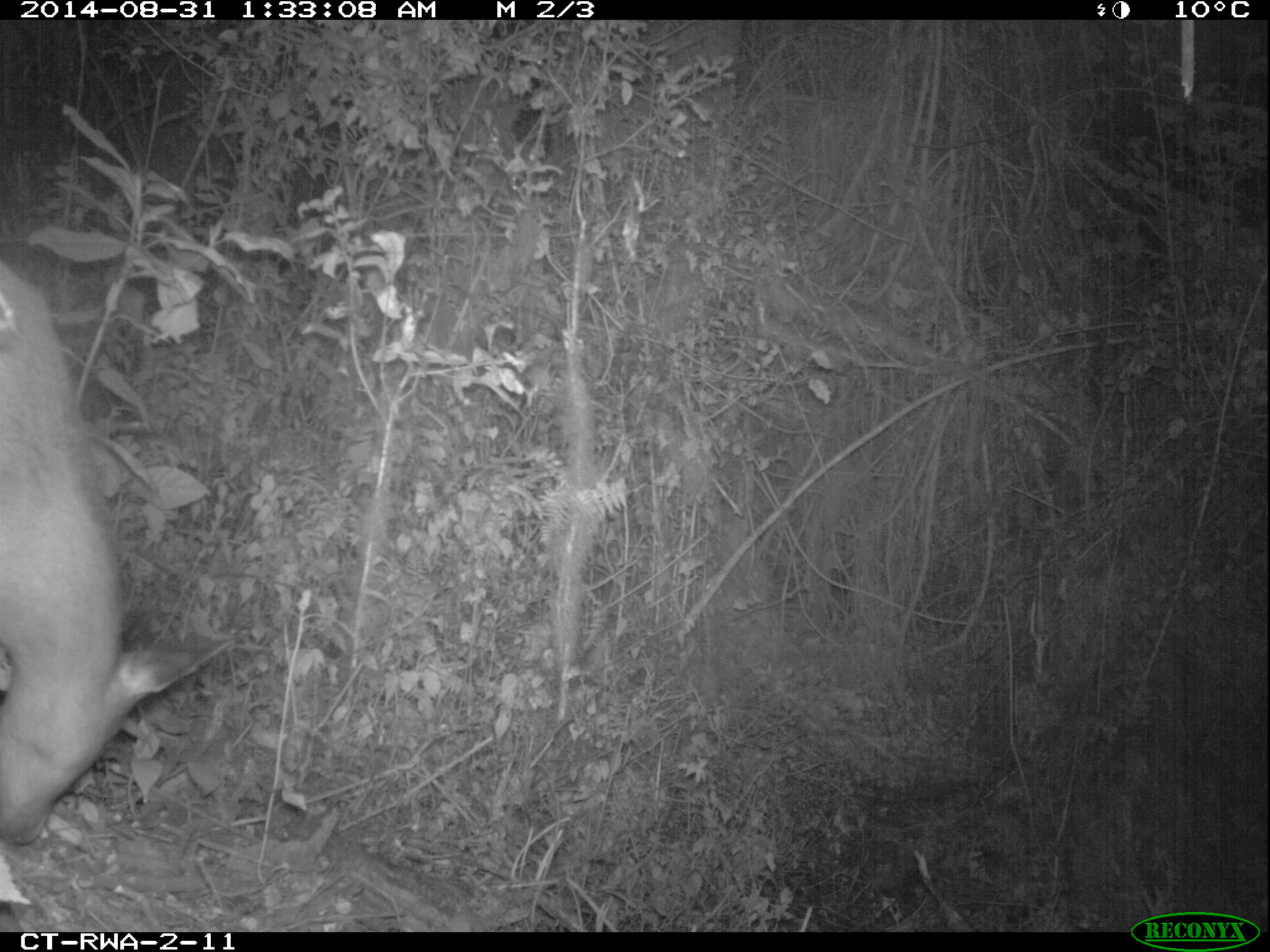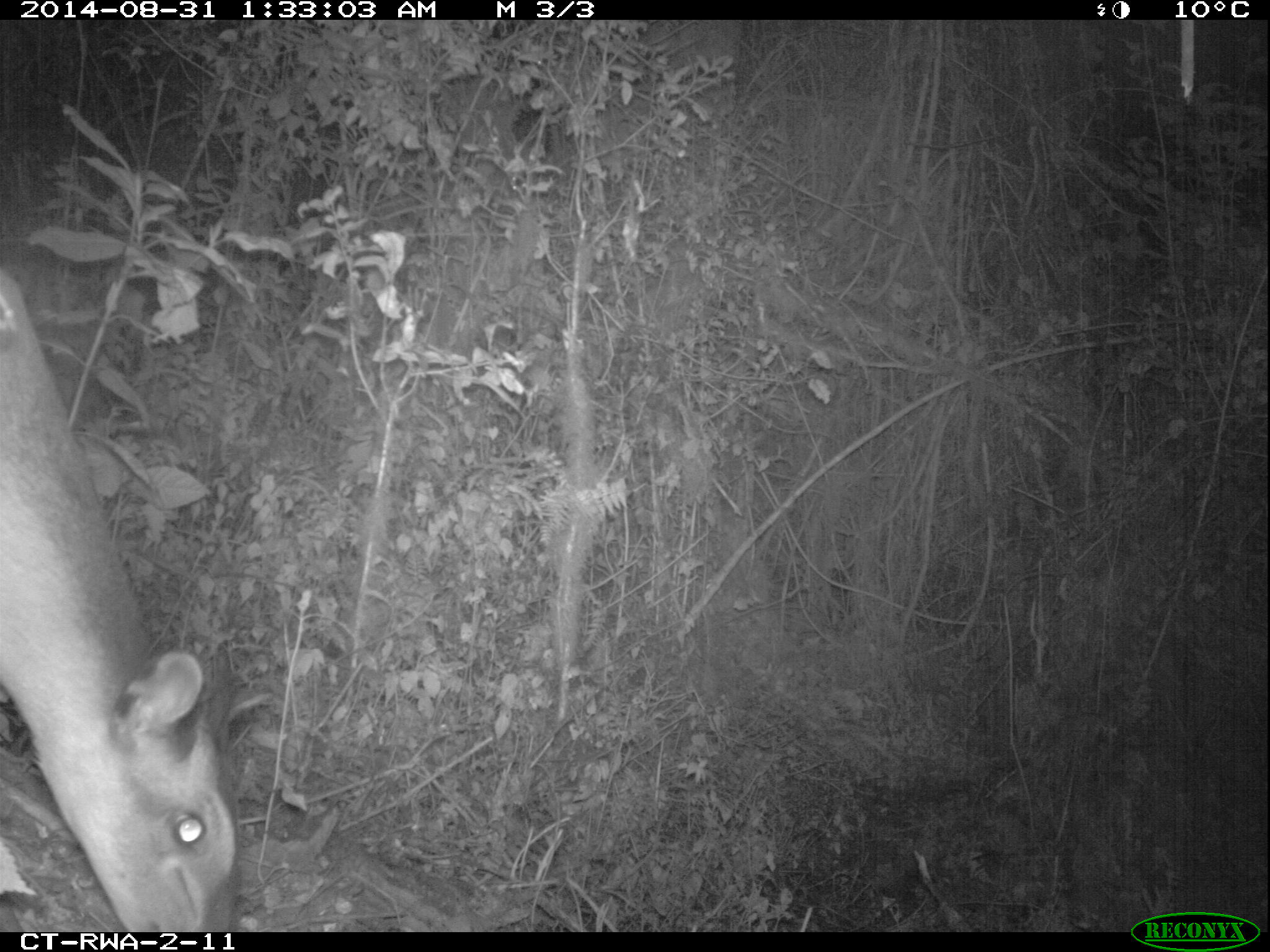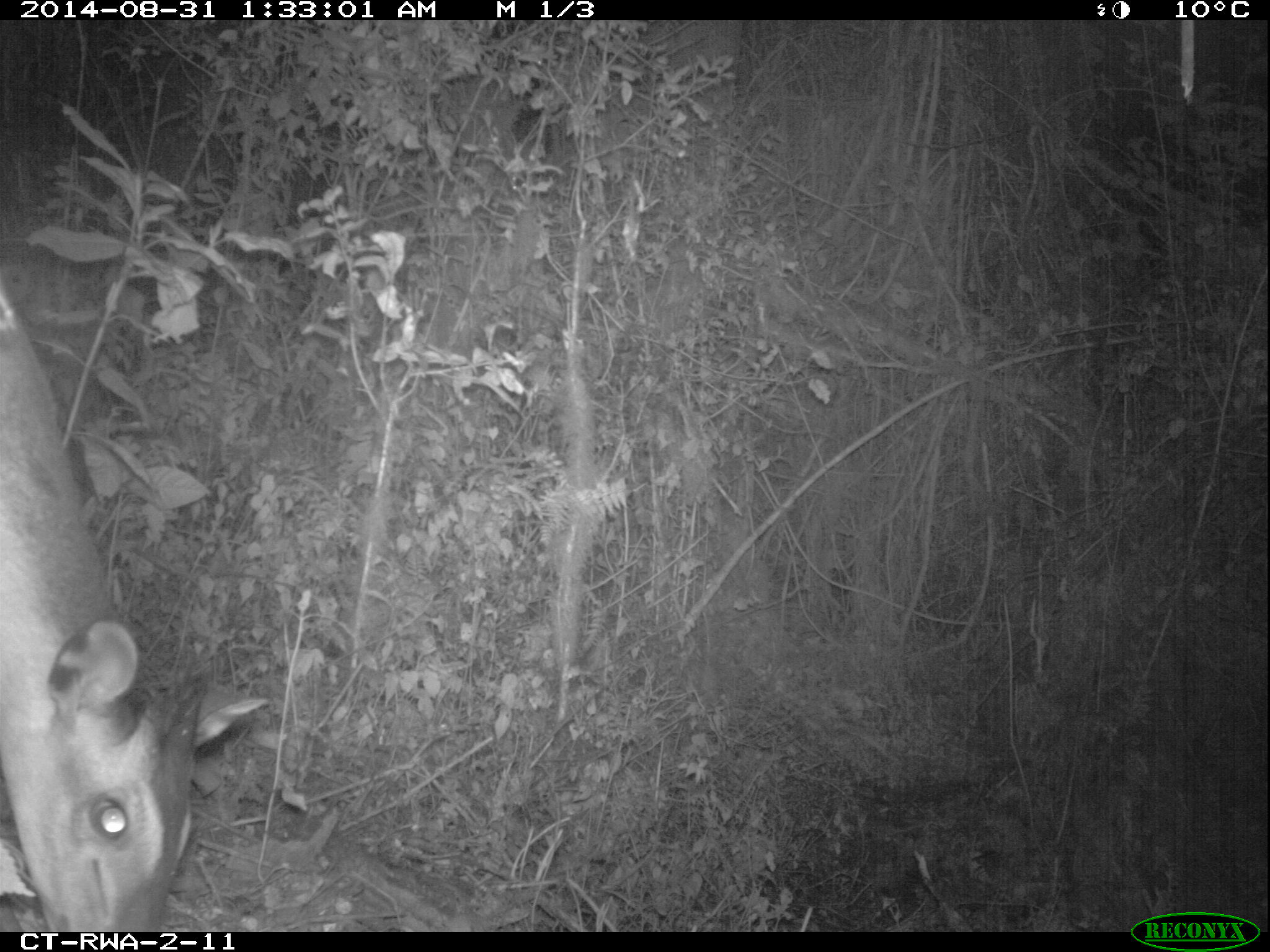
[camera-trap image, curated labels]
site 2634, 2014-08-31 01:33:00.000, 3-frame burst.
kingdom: Animalia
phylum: Chordata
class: Mammalia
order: Artiodactyla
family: Bovidae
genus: Cephalophus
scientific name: Cephalophus nigrifrons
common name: black-fronted duiker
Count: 1.